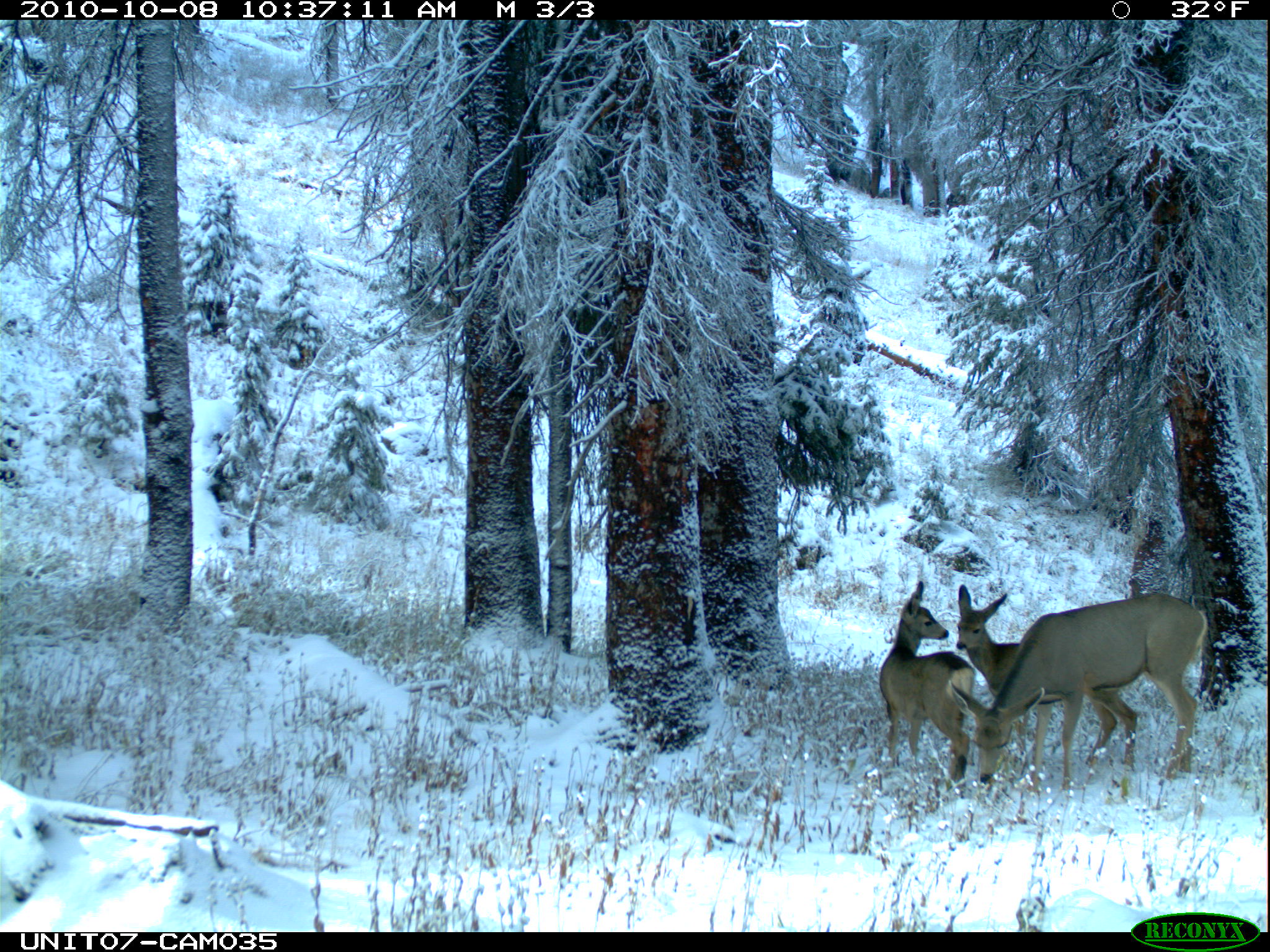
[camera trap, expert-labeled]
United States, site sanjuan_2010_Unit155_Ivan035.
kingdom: Animalia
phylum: Chordata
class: Mammalia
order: Artiodactyla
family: Cervidae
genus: Odocoileus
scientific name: Odocoileus hemionus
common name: mule deer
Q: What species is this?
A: Odocoileus hemionus (mule deer).